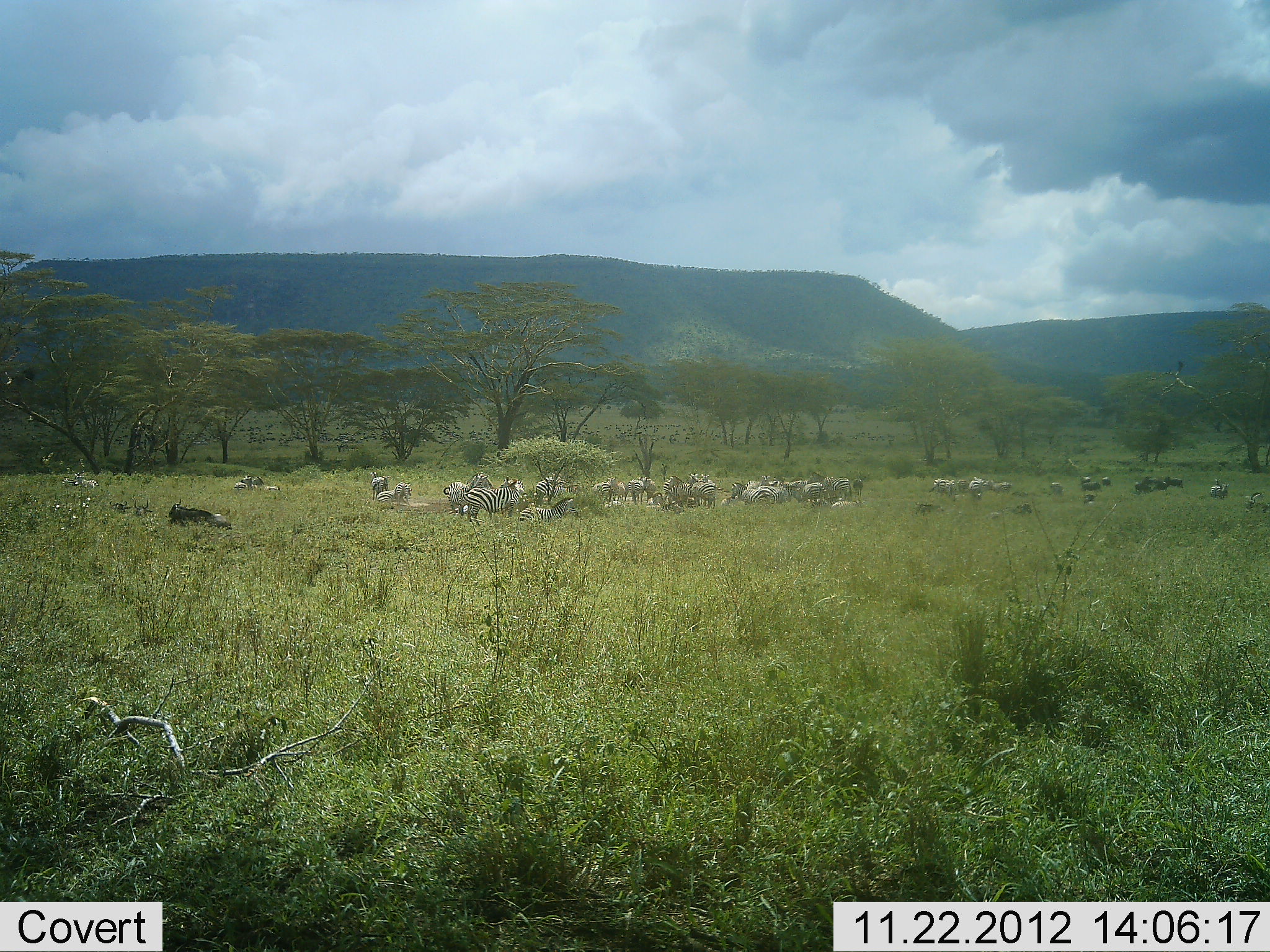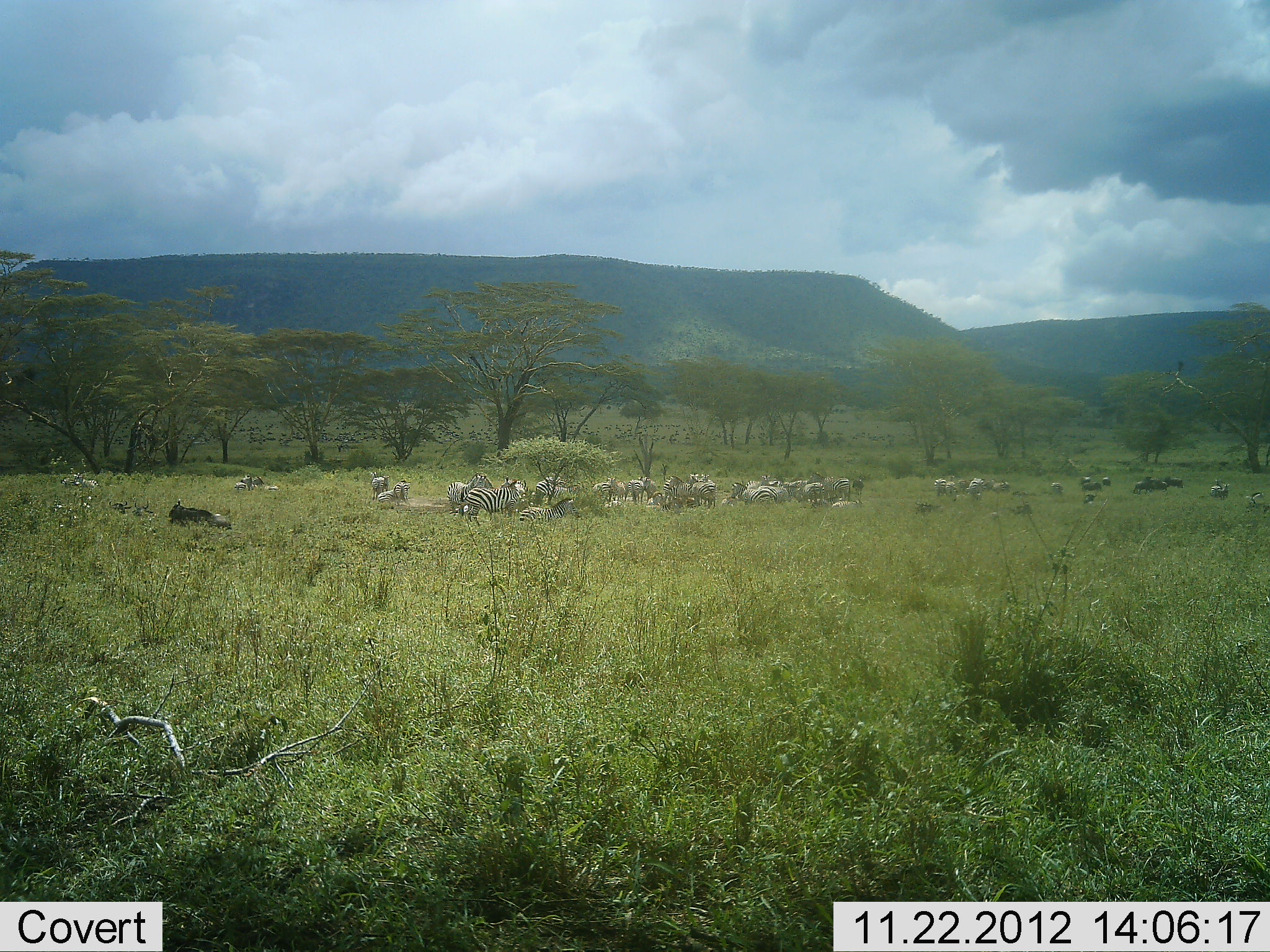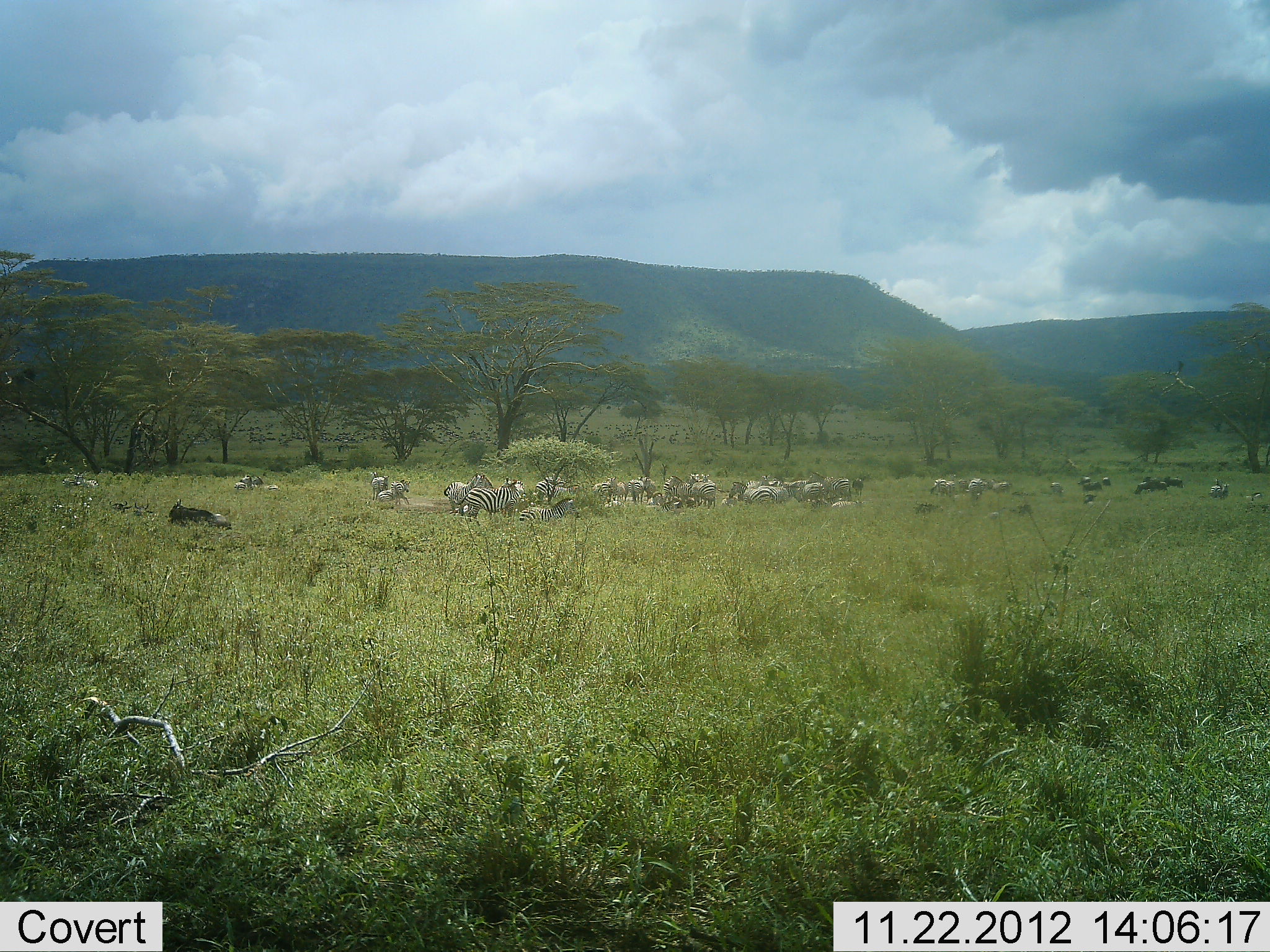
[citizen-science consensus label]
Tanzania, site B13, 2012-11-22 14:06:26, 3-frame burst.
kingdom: Animalia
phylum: Chordata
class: Mammalia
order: Perissodactyla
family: Equidae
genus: Equus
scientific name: Equus quagga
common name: plains zebra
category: zebra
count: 11-50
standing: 74%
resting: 42%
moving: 11%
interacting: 0%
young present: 0%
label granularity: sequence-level